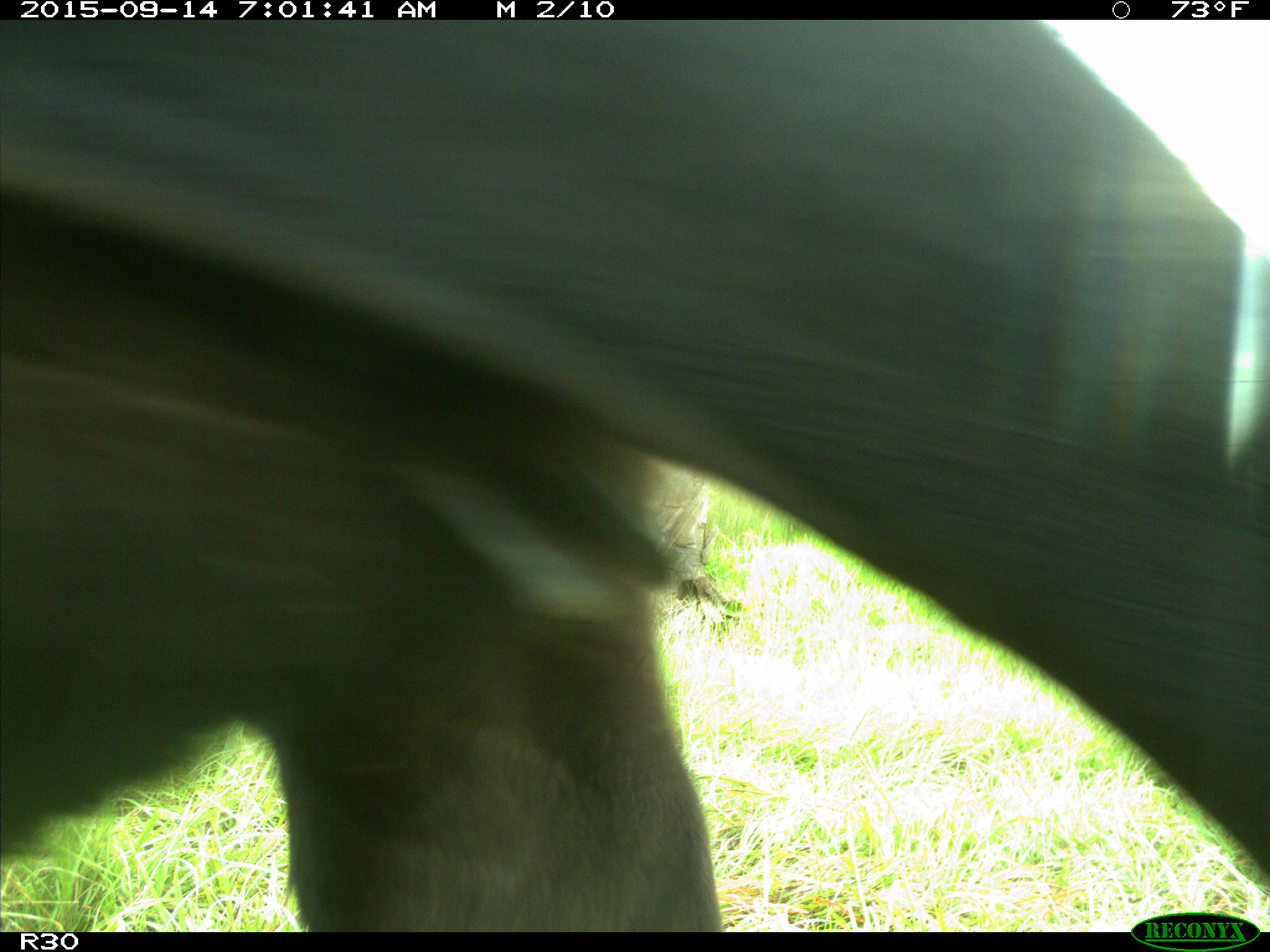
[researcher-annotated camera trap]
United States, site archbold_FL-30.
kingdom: Animalia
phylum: Chordata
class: Mammalia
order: Artiodactyla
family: Bovidae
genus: Bos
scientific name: Bos taurus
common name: domestic cow